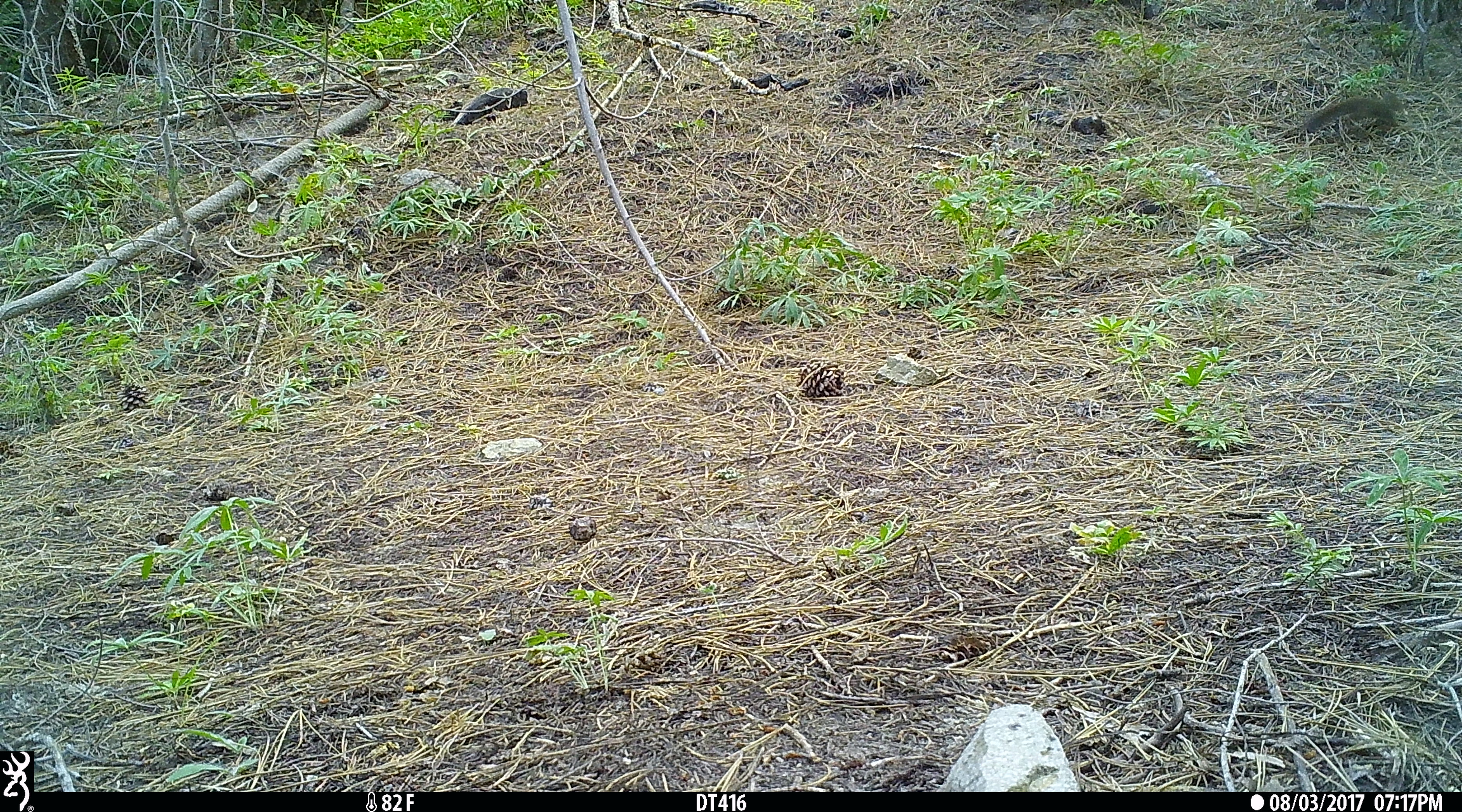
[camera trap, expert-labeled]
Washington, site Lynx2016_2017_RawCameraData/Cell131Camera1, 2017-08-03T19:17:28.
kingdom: Animalia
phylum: Chordata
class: Mammalia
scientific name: Mammalia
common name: small mammal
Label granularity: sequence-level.